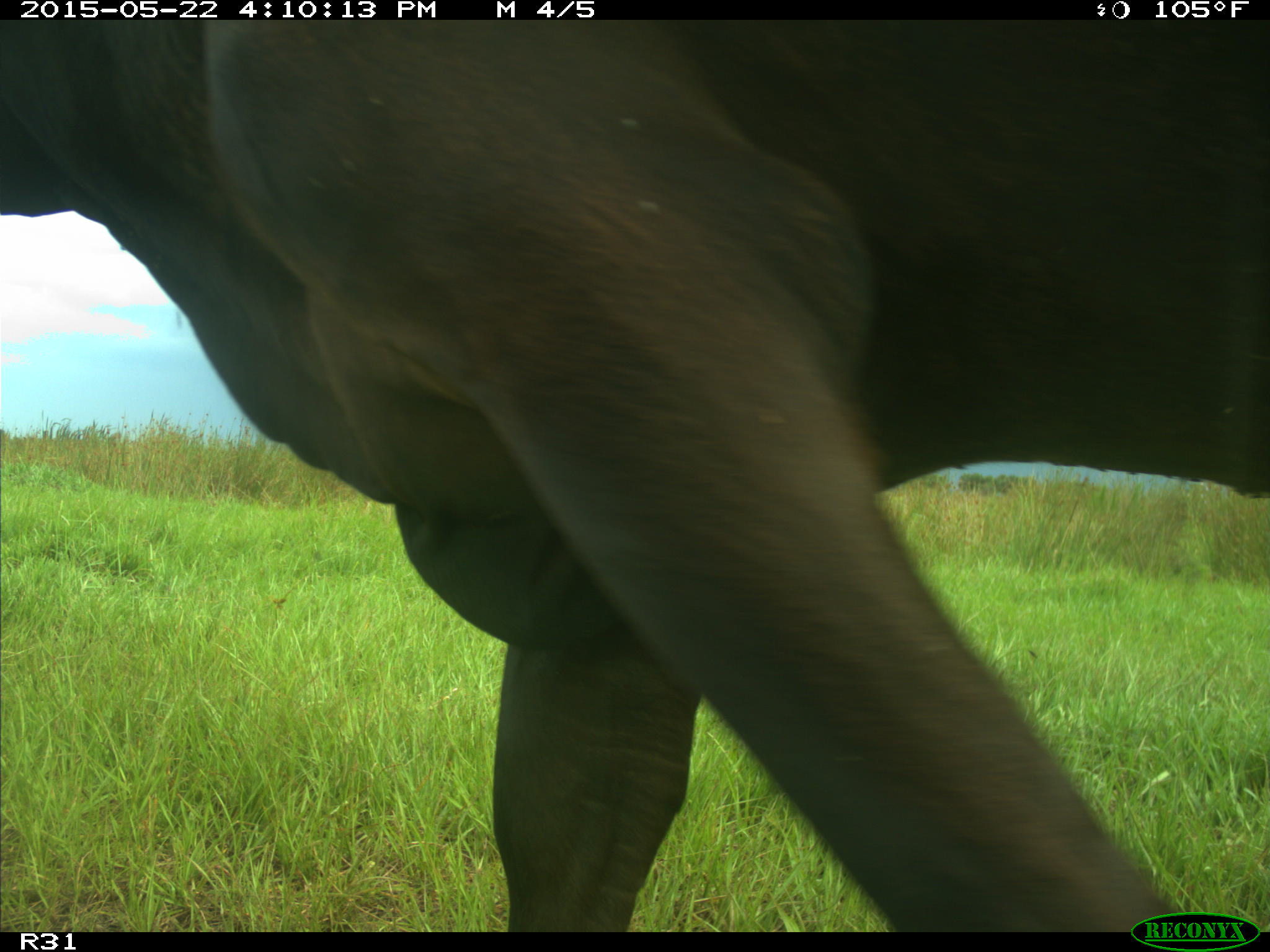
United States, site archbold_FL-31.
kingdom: Animalia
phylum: Chordata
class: Mammalia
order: Artiodactyla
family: Bovidae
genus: Bos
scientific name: Bos taurus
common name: domestic cow